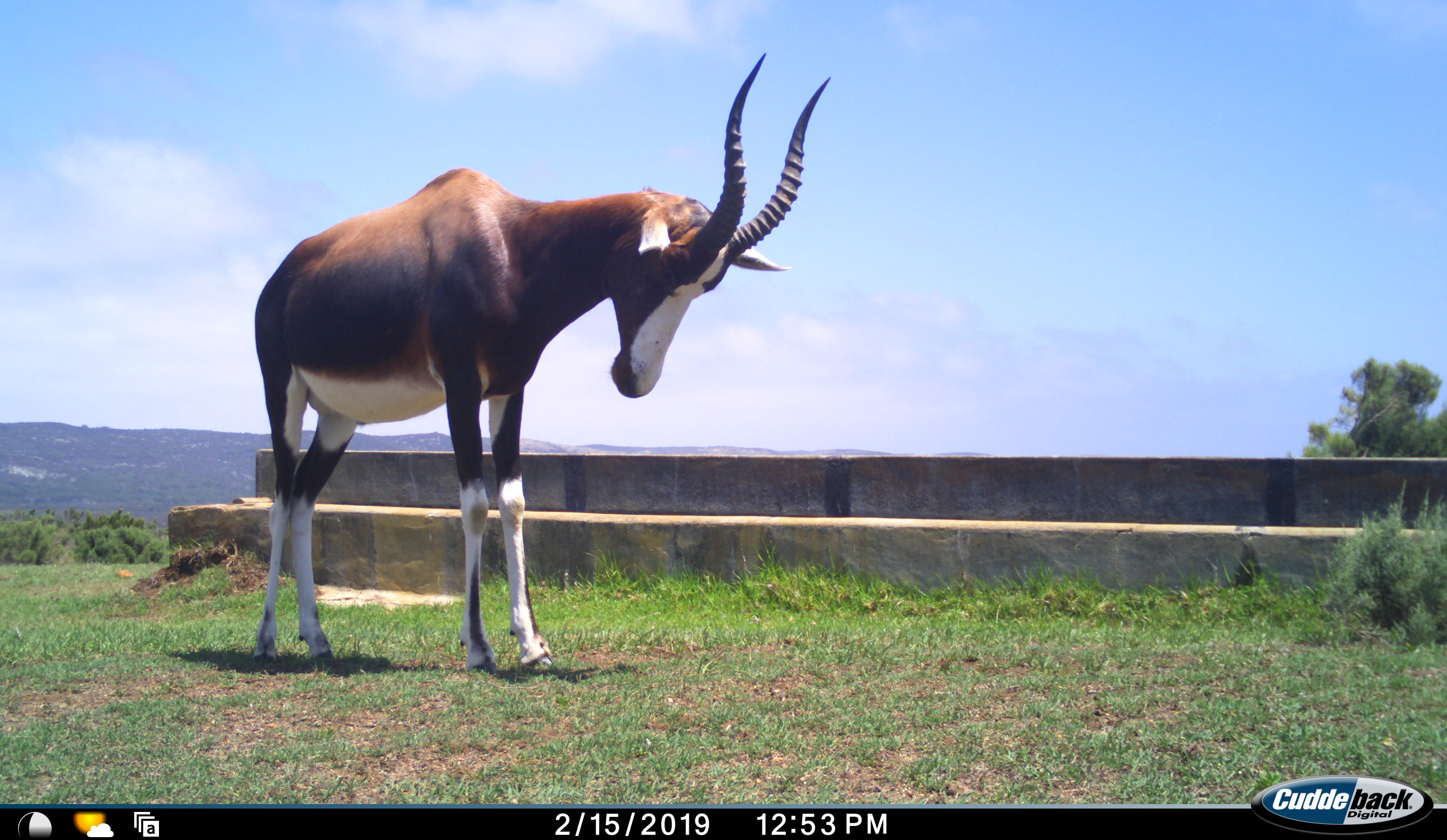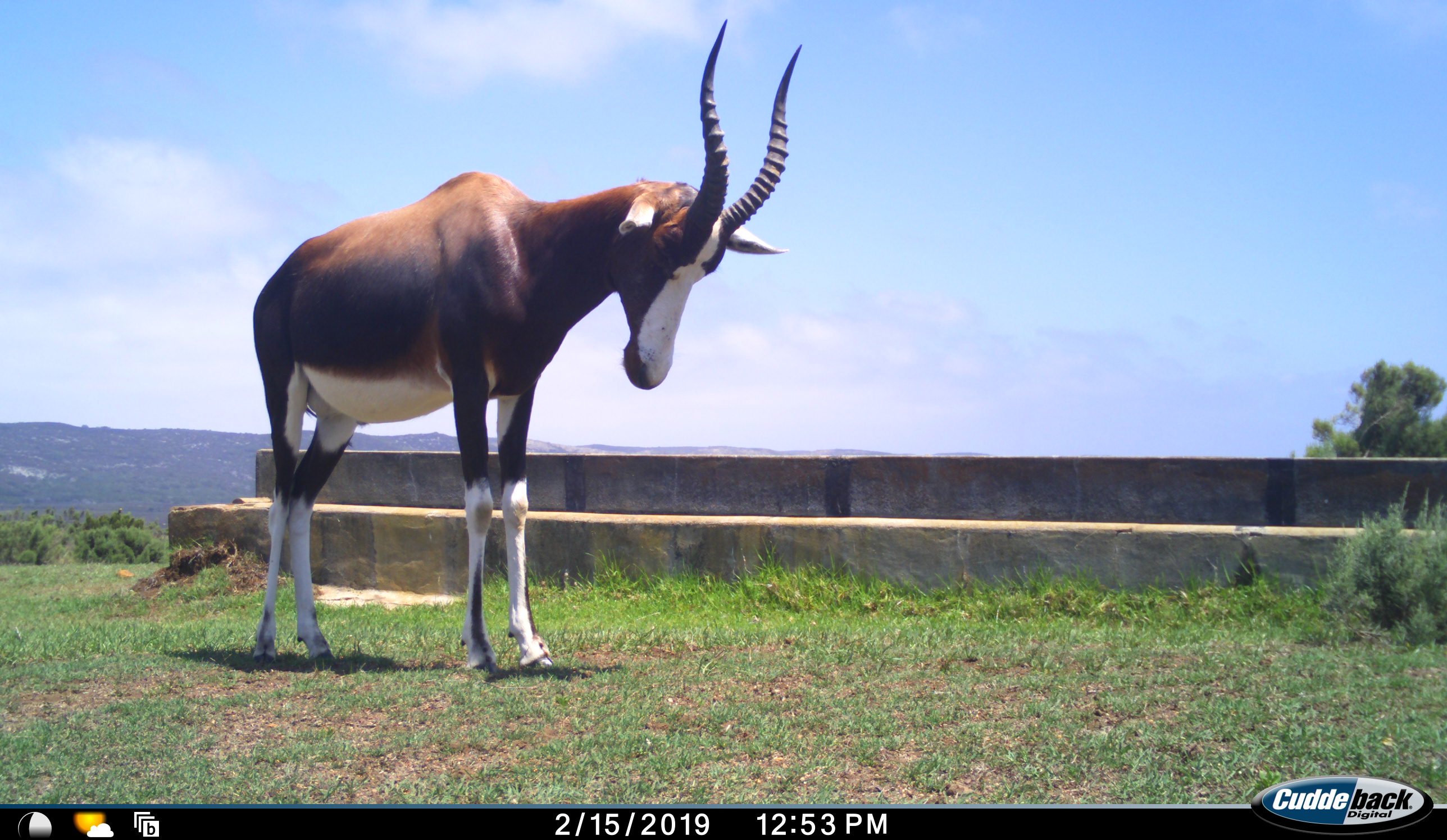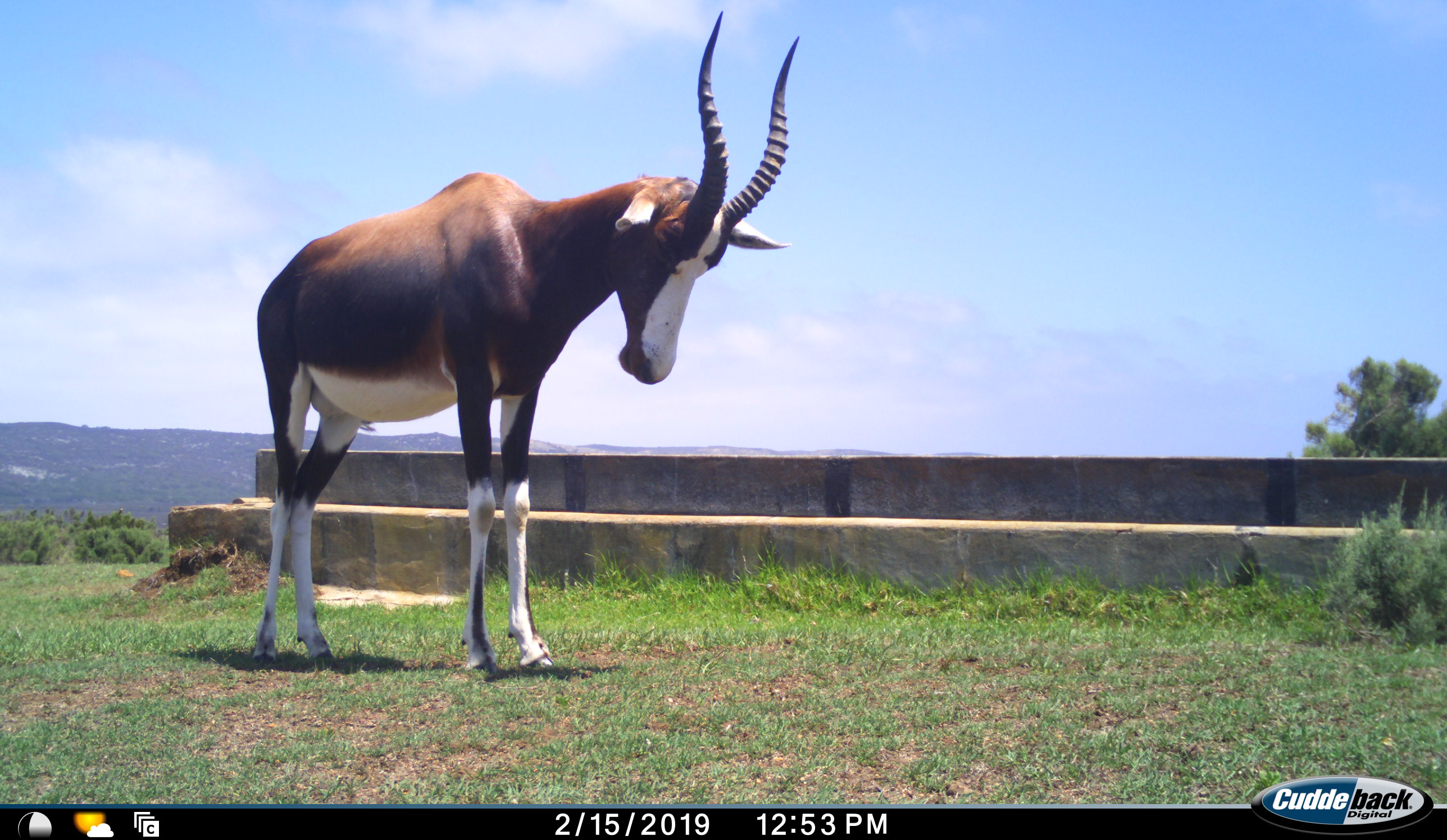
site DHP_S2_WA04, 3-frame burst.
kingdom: Animalia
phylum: Chordata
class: Mammalia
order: Artiodactyla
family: Bovidae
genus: Damaliscus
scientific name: Damaliscus pygargus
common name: bontebok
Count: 1.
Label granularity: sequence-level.